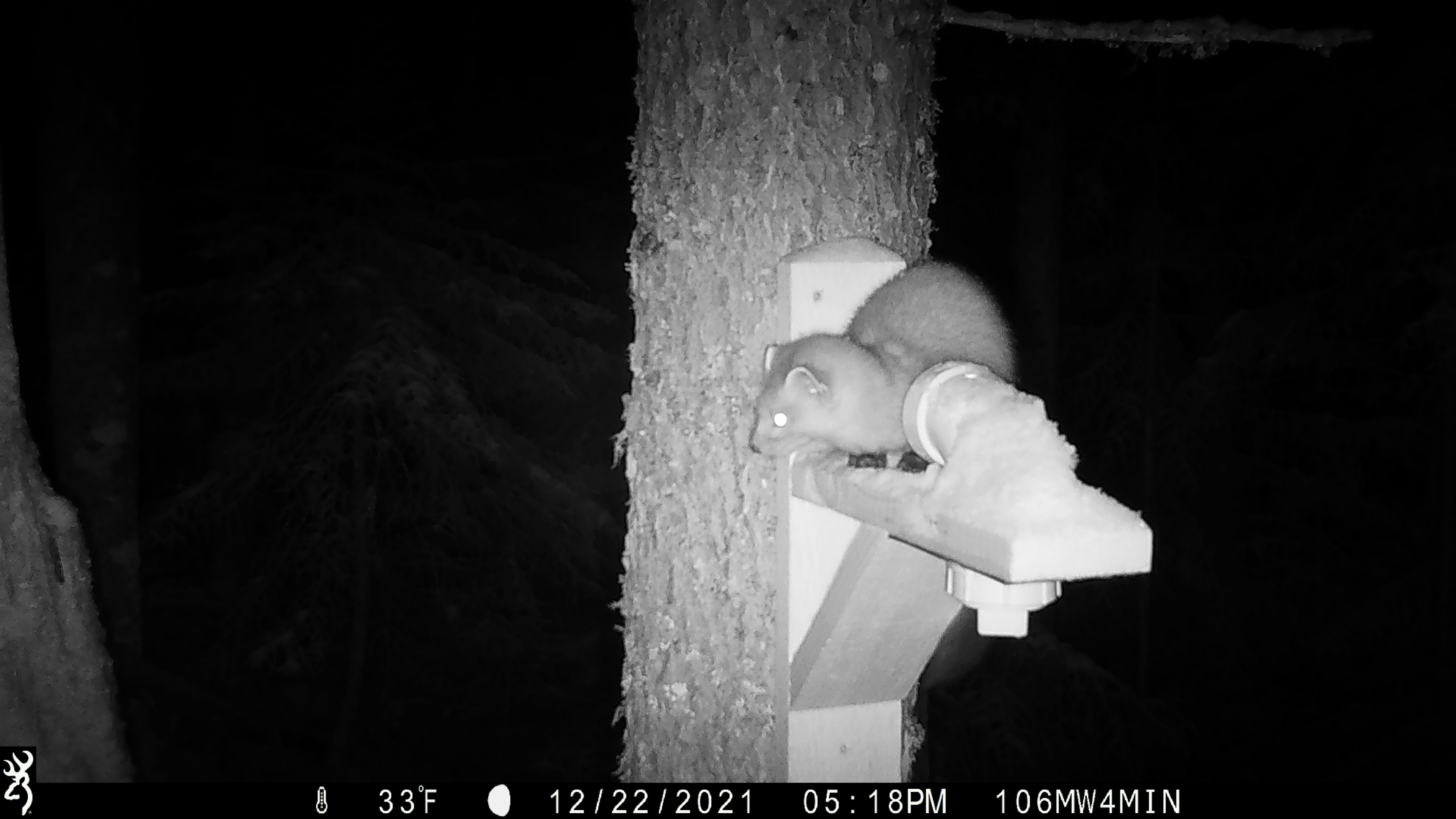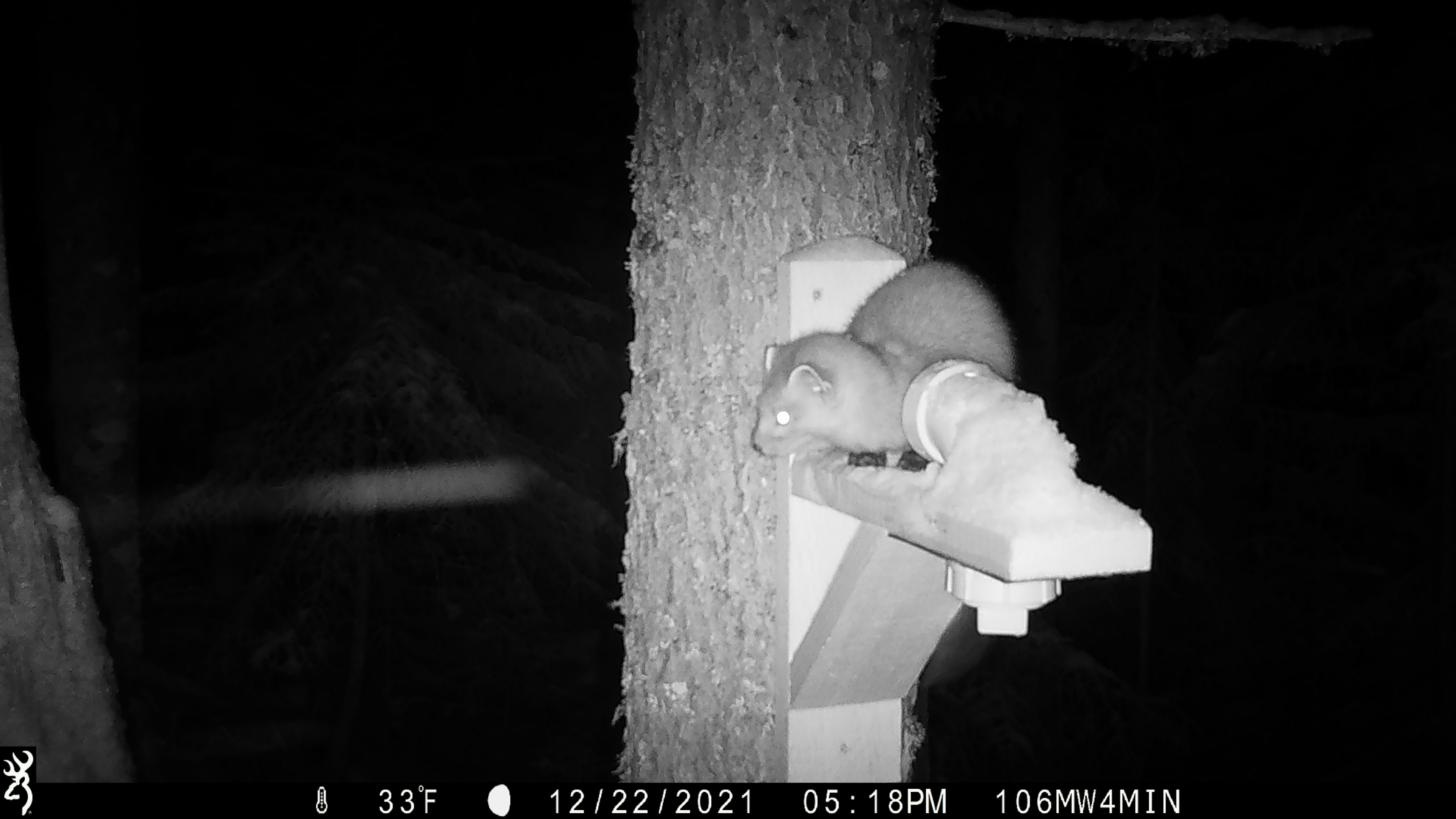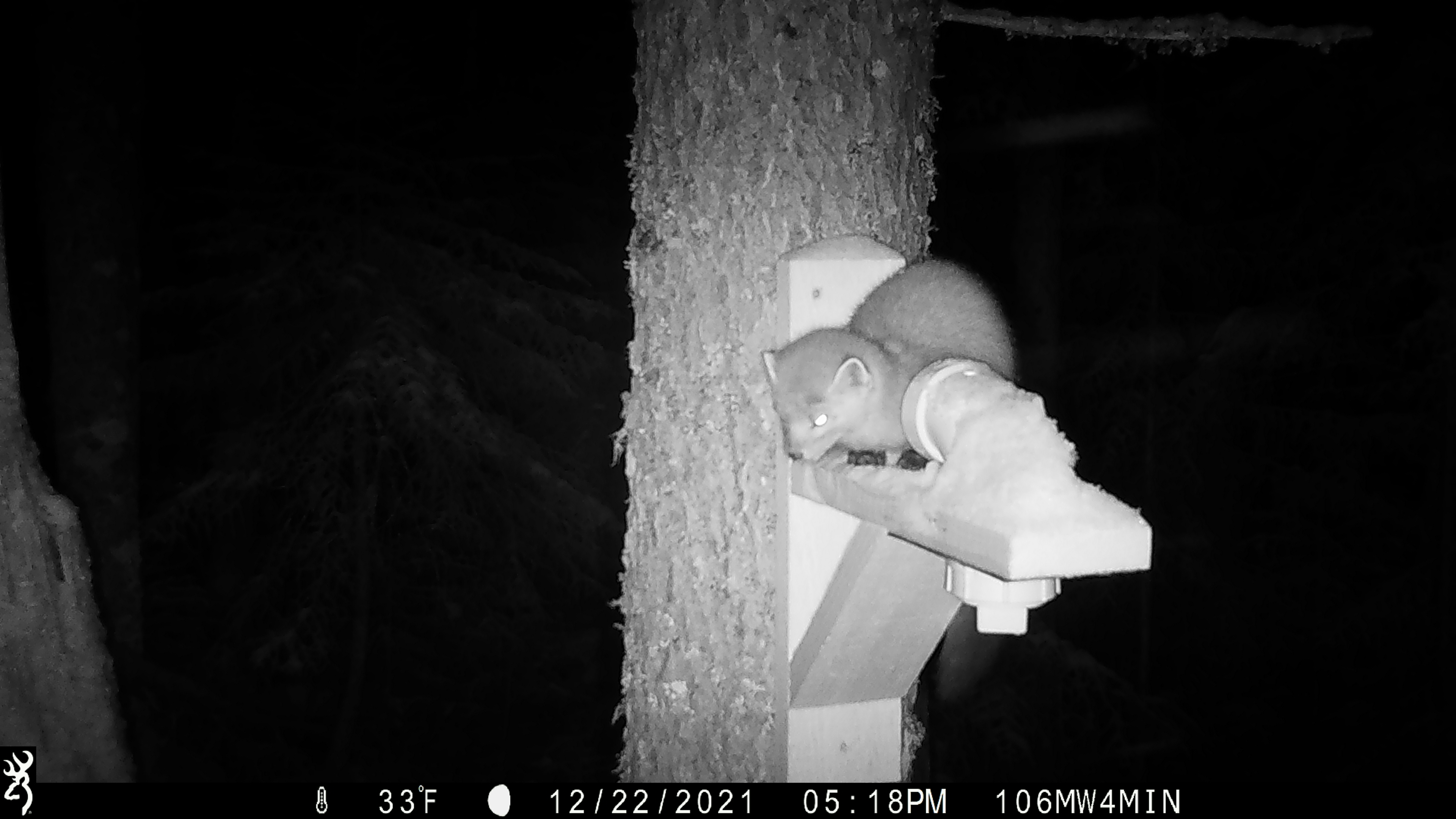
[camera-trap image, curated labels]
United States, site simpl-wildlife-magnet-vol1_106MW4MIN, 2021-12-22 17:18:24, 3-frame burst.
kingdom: Animalia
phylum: Chordata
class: Mammalia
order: Carnivora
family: Mustelidae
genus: Martes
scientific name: Martes americana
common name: american marten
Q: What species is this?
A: American marten (Martes americana).